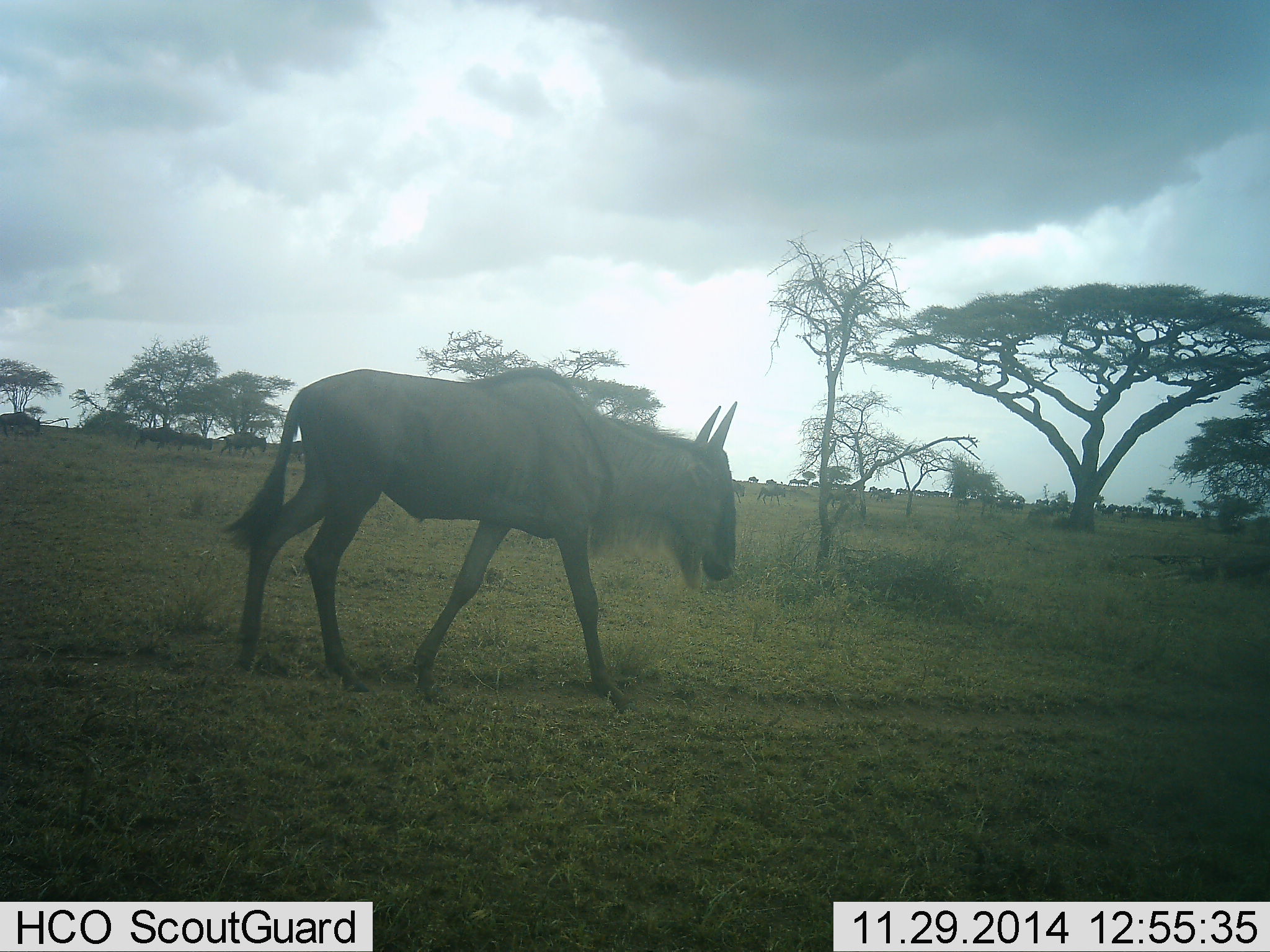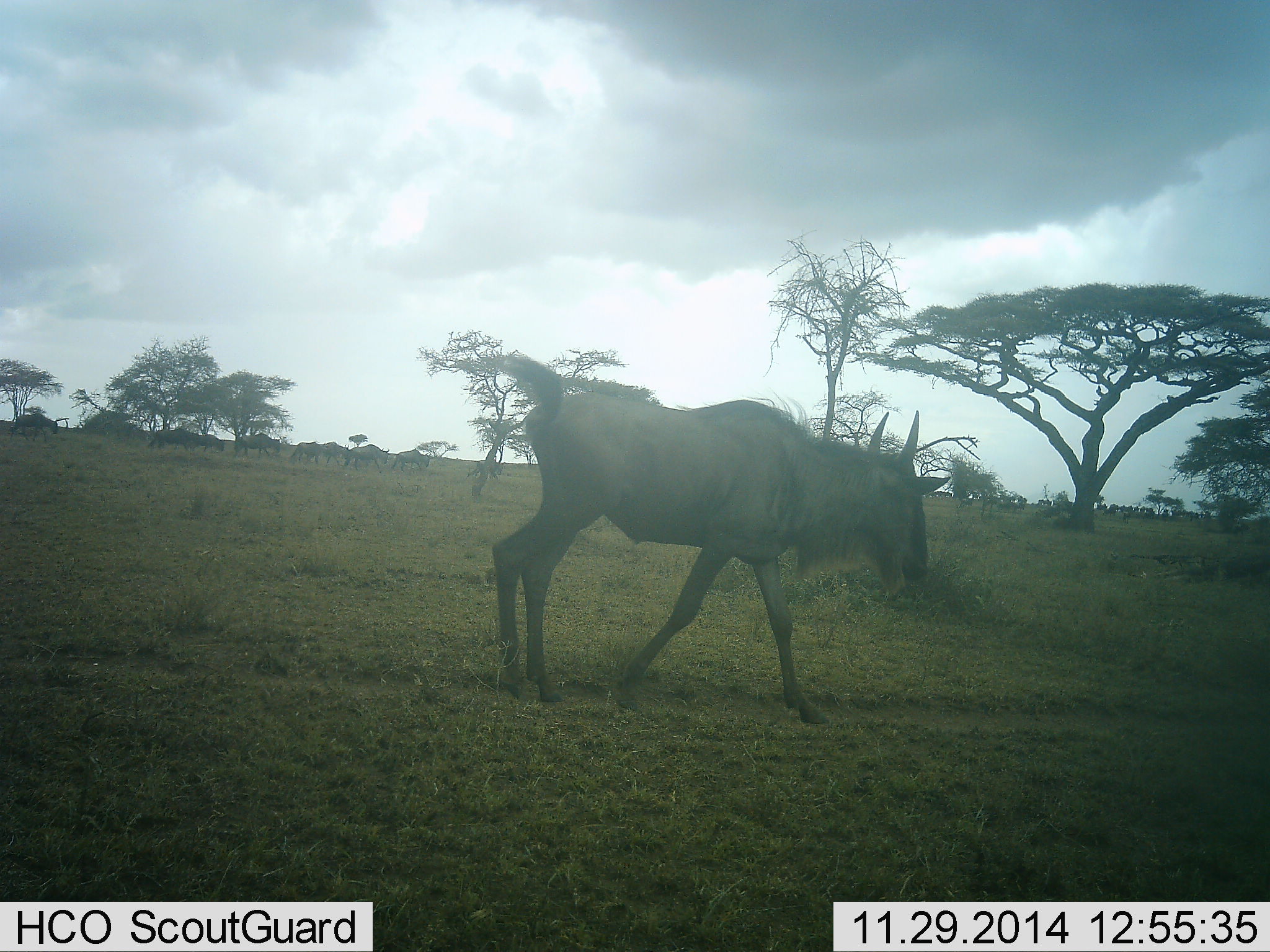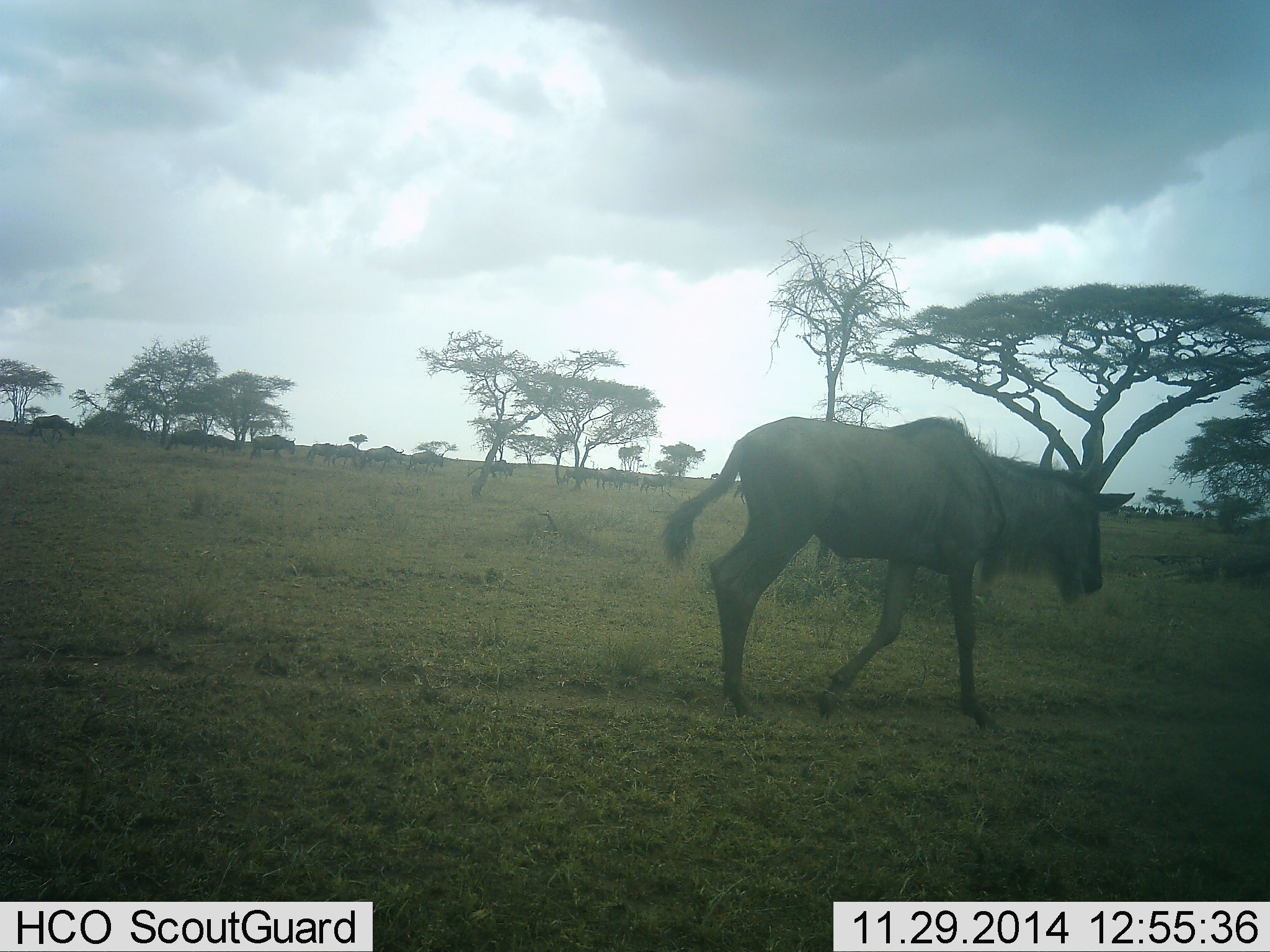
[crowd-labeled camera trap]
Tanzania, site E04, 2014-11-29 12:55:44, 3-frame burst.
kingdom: Animalia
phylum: Chordata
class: Mammalia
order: Artiodactyla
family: Bovidae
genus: Connochaetes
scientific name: Connochaetes taurinus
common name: blue wildebeest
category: wildebeest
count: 11-50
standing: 9%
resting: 0%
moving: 100%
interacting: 0%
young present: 0%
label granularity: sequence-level